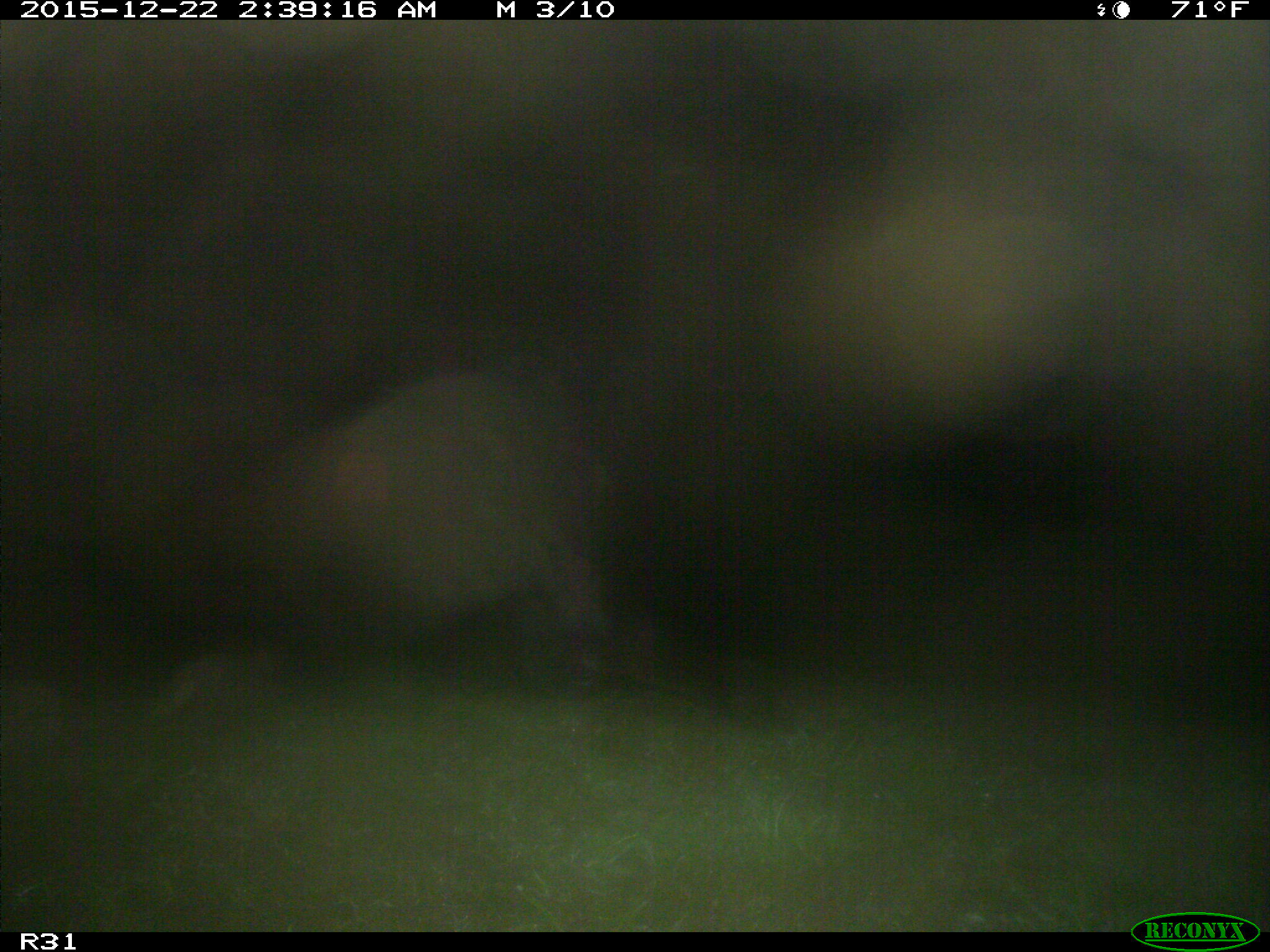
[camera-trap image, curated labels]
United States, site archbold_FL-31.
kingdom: Animalia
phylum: Chordata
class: Mammalia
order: Artiodactyla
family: Bovidae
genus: Bos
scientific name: Bos taurus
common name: domestic cow